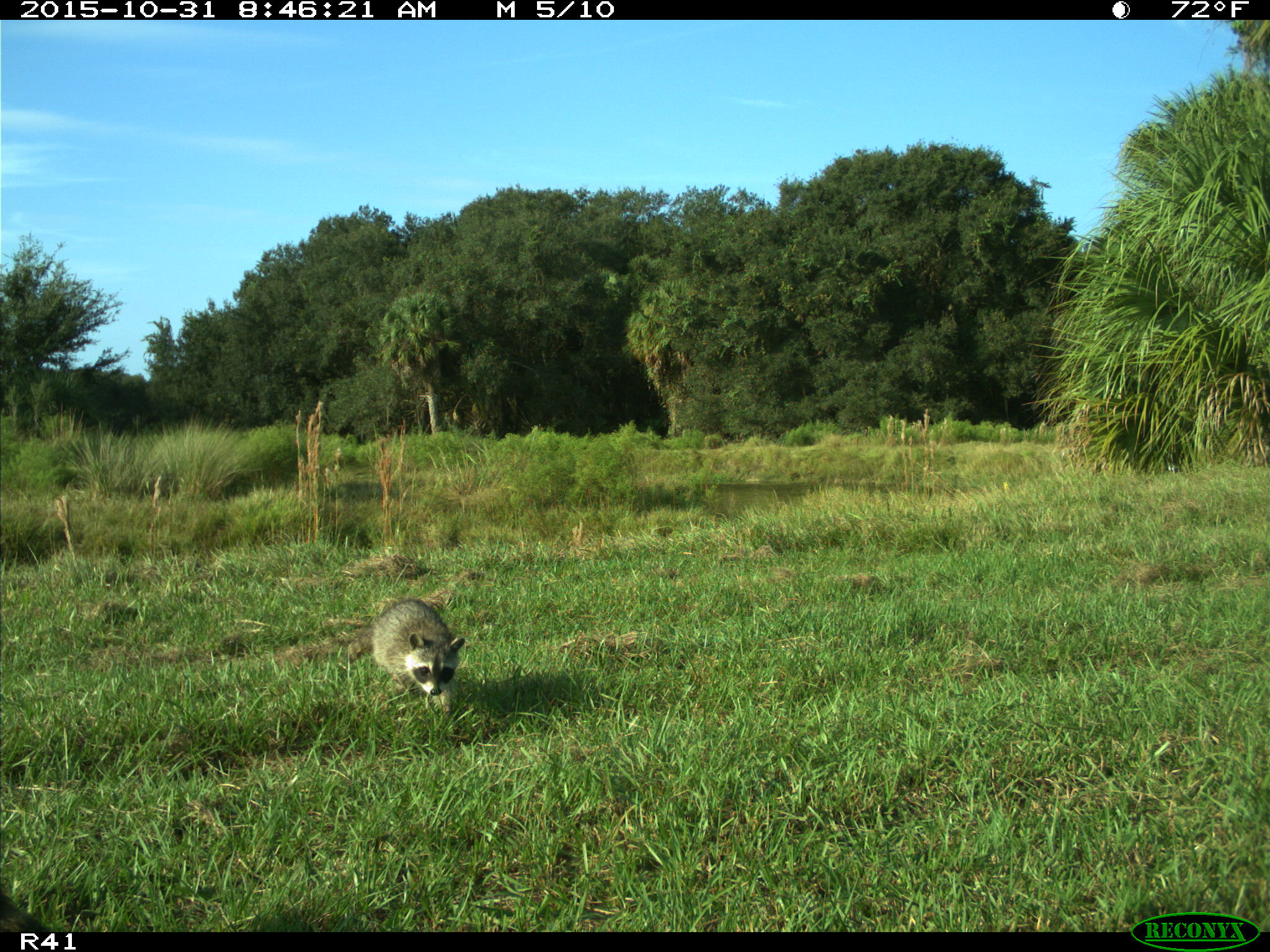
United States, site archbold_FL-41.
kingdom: Animalia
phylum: Chordata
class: Mammalia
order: Carnivora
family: Procyonidae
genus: Procyon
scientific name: Procyon lotor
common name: common raccoon